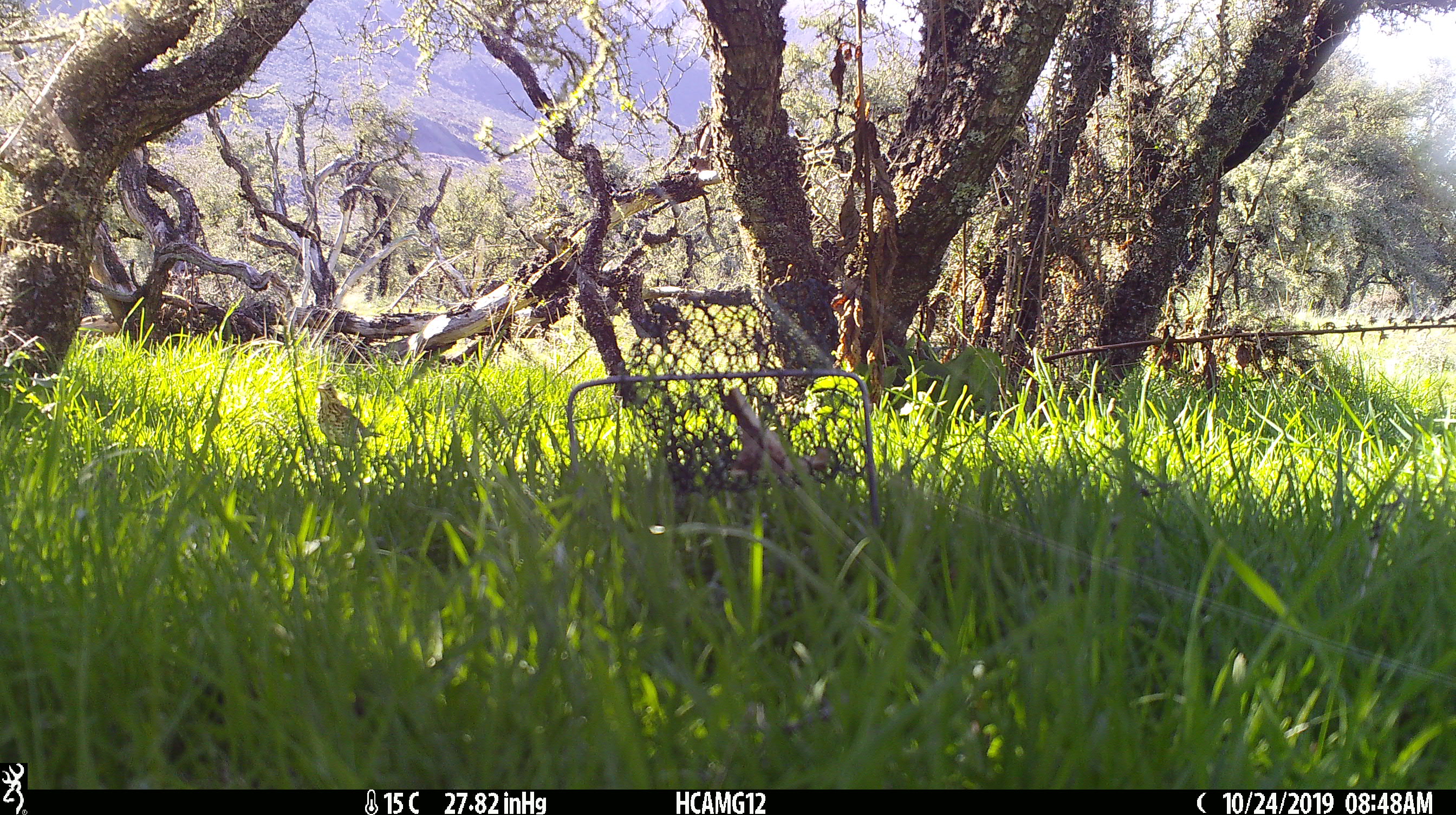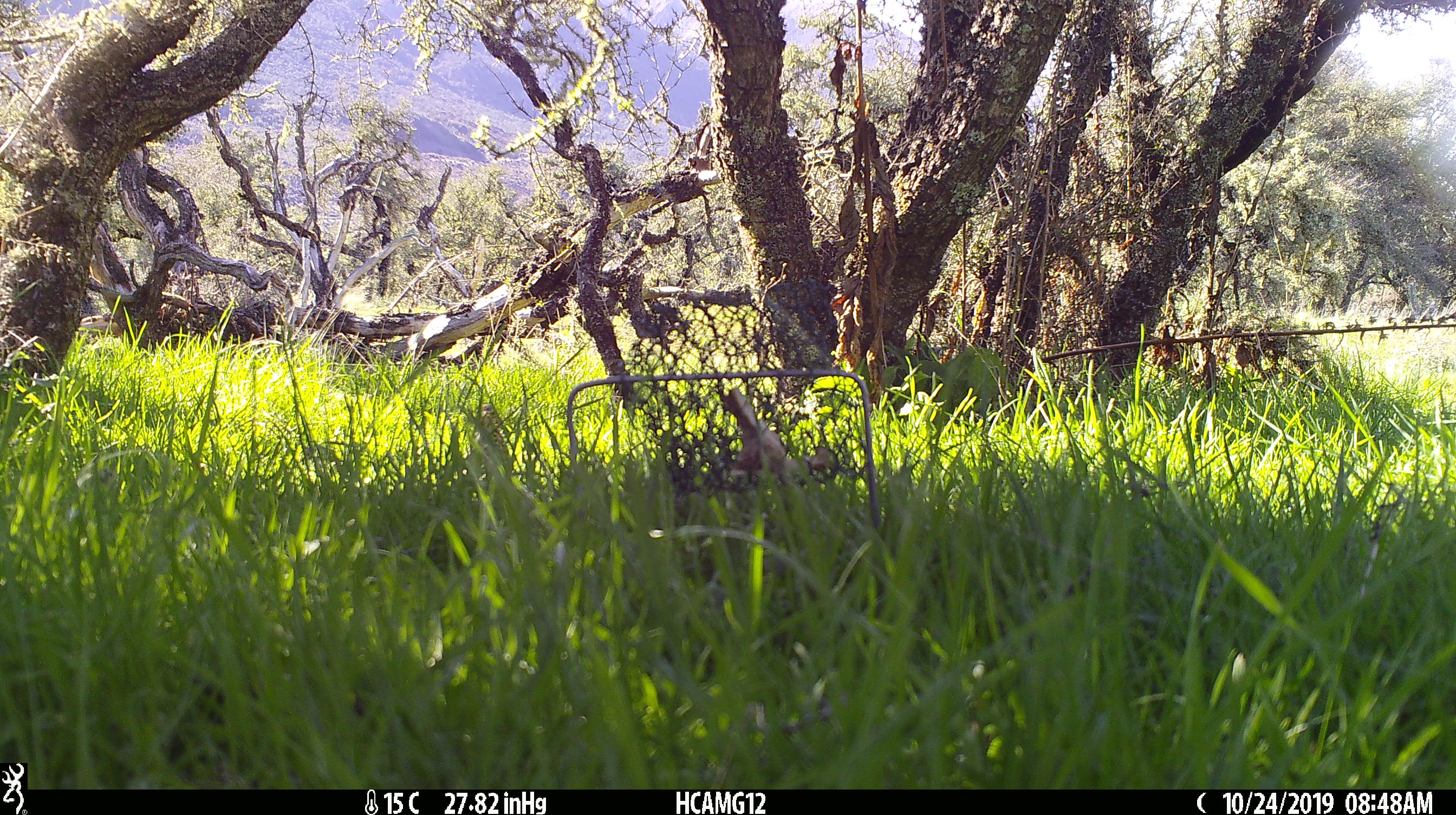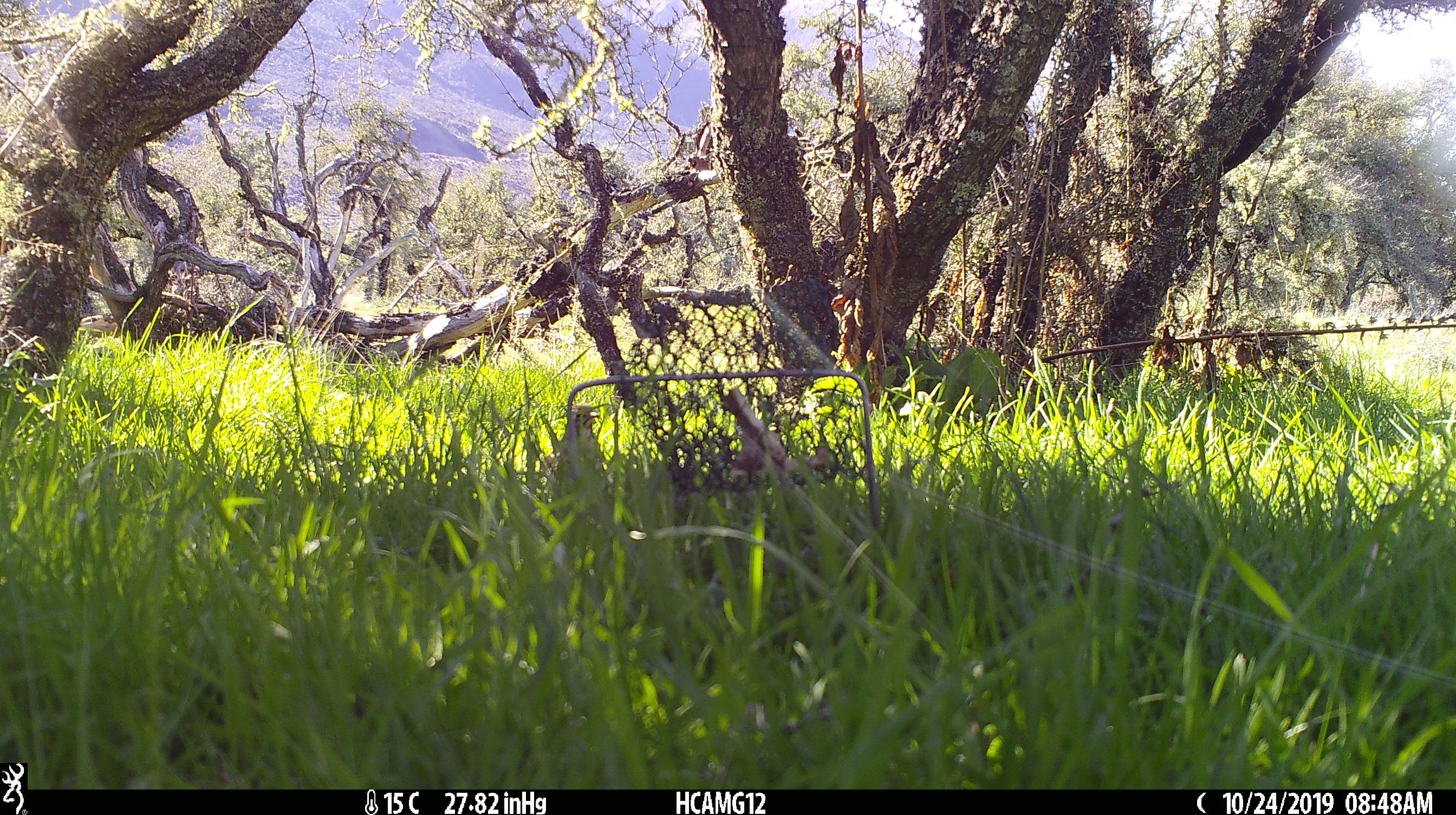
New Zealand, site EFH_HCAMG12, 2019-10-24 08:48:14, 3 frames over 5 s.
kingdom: Animalia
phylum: Chordata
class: Aves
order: Passeriformes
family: Turdidae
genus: Turdus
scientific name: Turdus philomelos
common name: song thrush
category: thrush